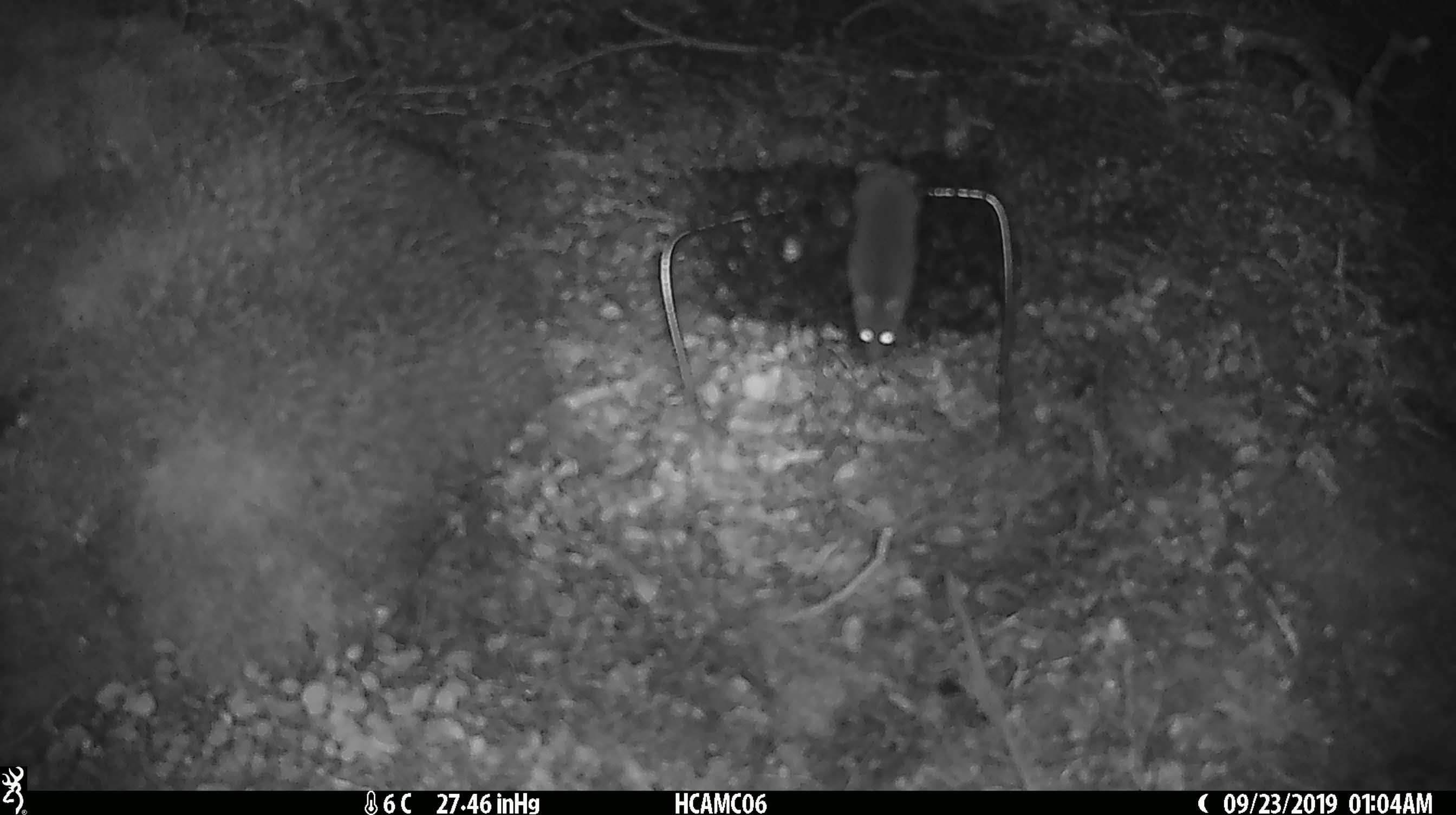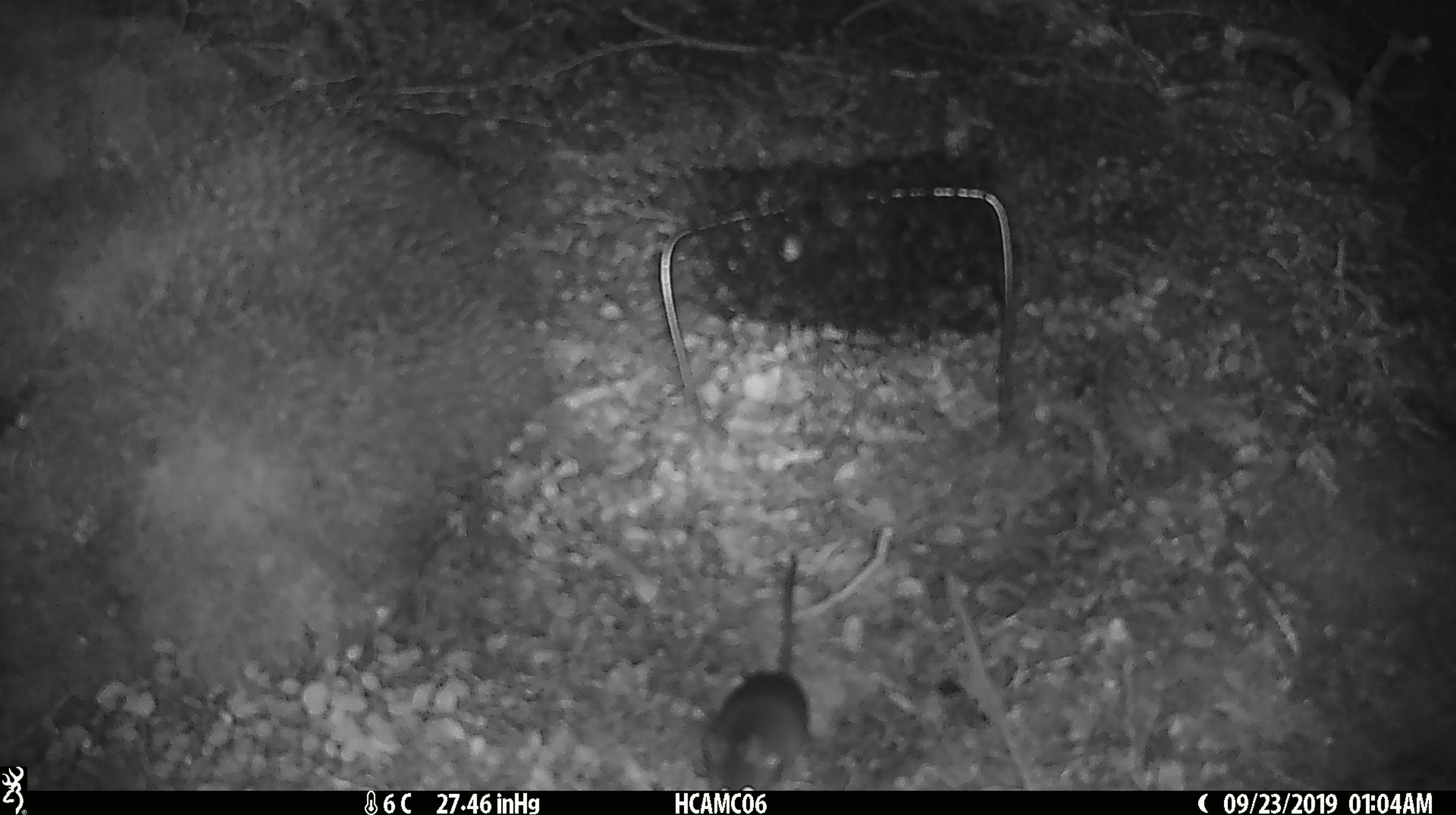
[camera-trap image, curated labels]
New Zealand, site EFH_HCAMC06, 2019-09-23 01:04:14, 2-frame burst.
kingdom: Animalia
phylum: Chordata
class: Mammalia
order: Rodentia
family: Muridae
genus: Mus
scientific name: Mus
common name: mouse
Mouse (Mus).